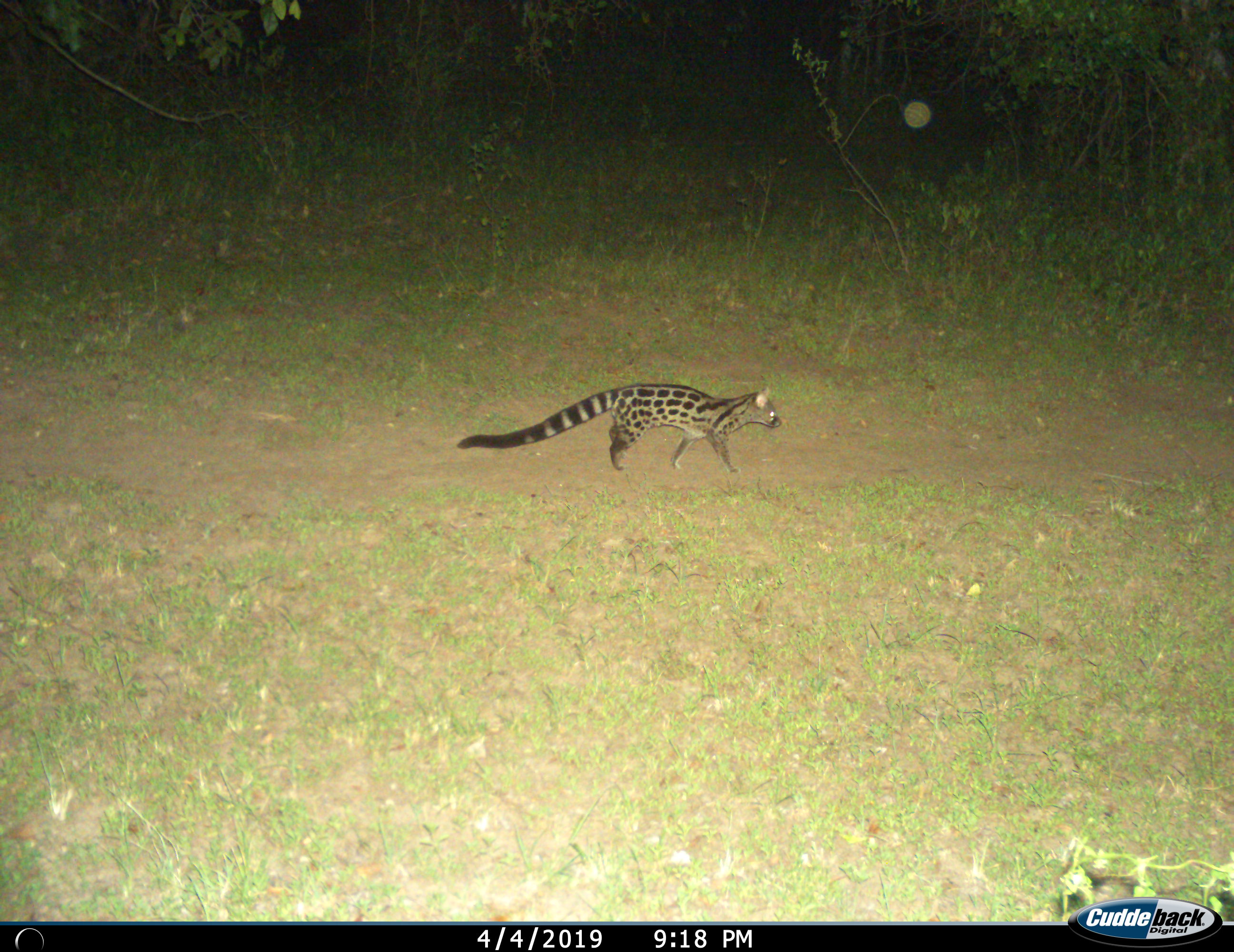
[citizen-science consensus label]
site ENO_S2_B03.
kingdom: Animalia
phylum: Chordata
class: Mammalia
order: Carnivora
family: Viverridae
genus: Genetta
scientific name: Genetta genetta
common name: small-spotted genet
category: genetcommonsmallspotted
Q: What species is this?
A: Genetcommonsmallspotted (small-spotted genet) (Genetta genetta).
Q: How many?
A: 1.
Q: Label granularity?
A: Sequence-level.